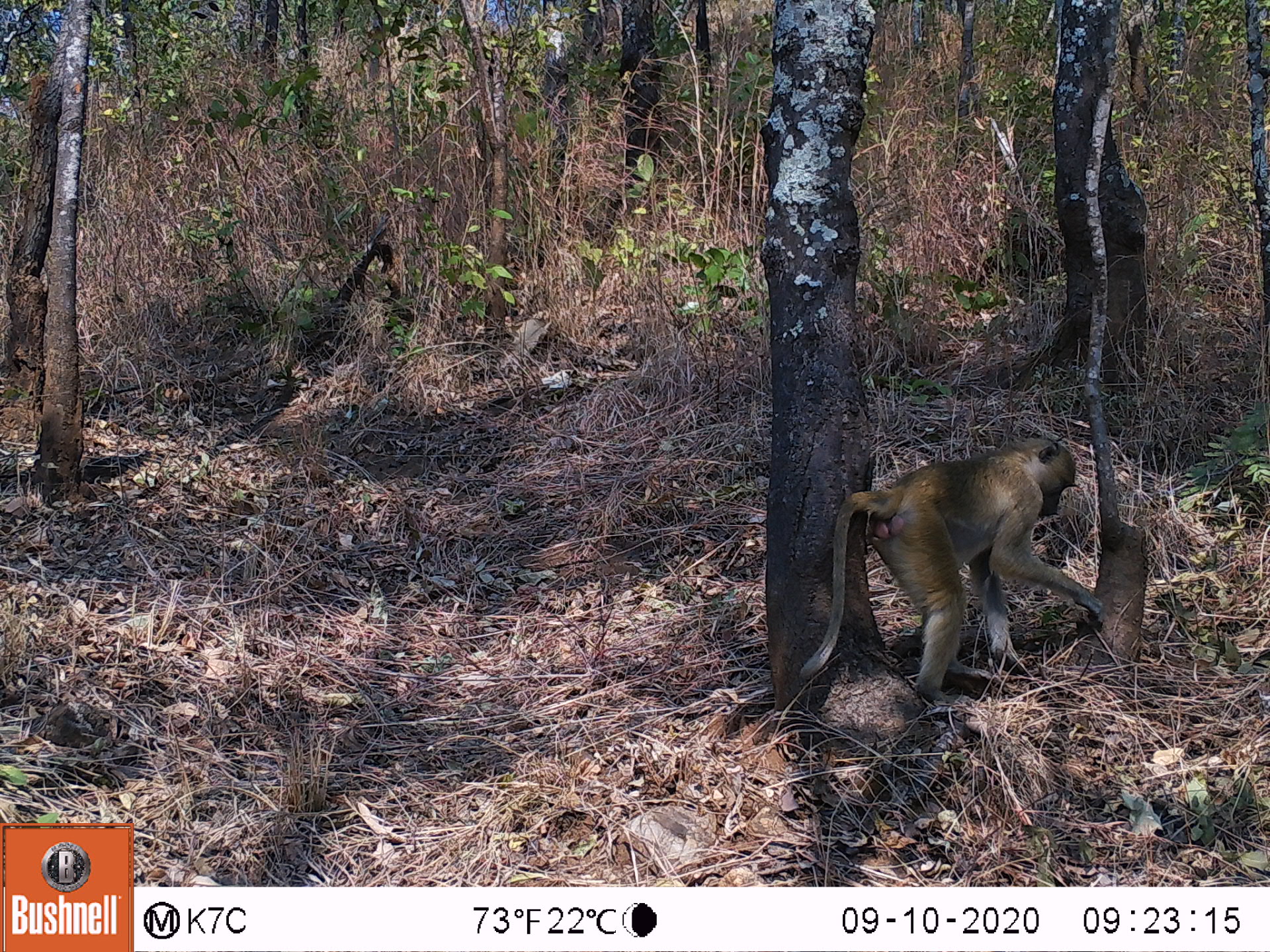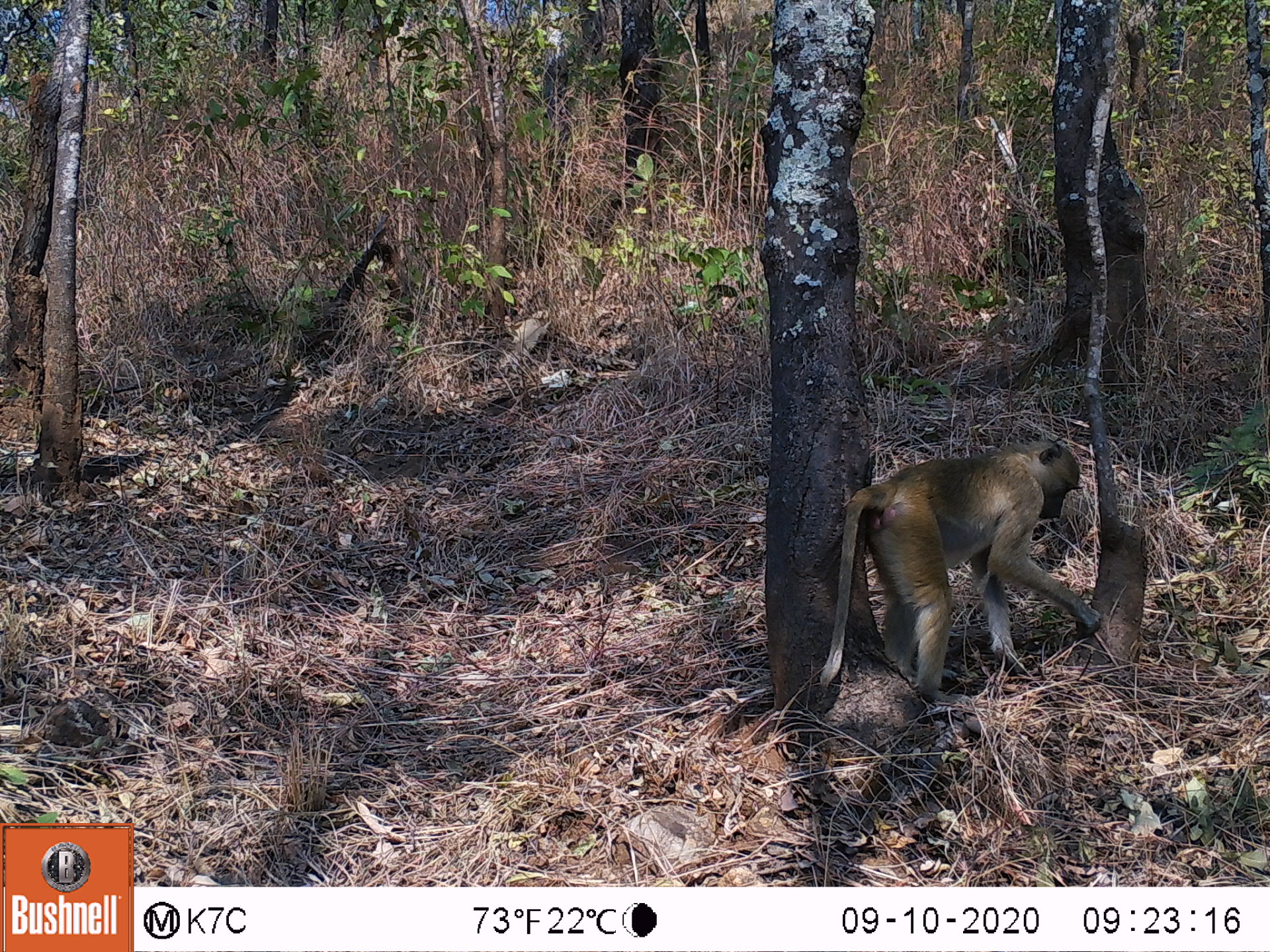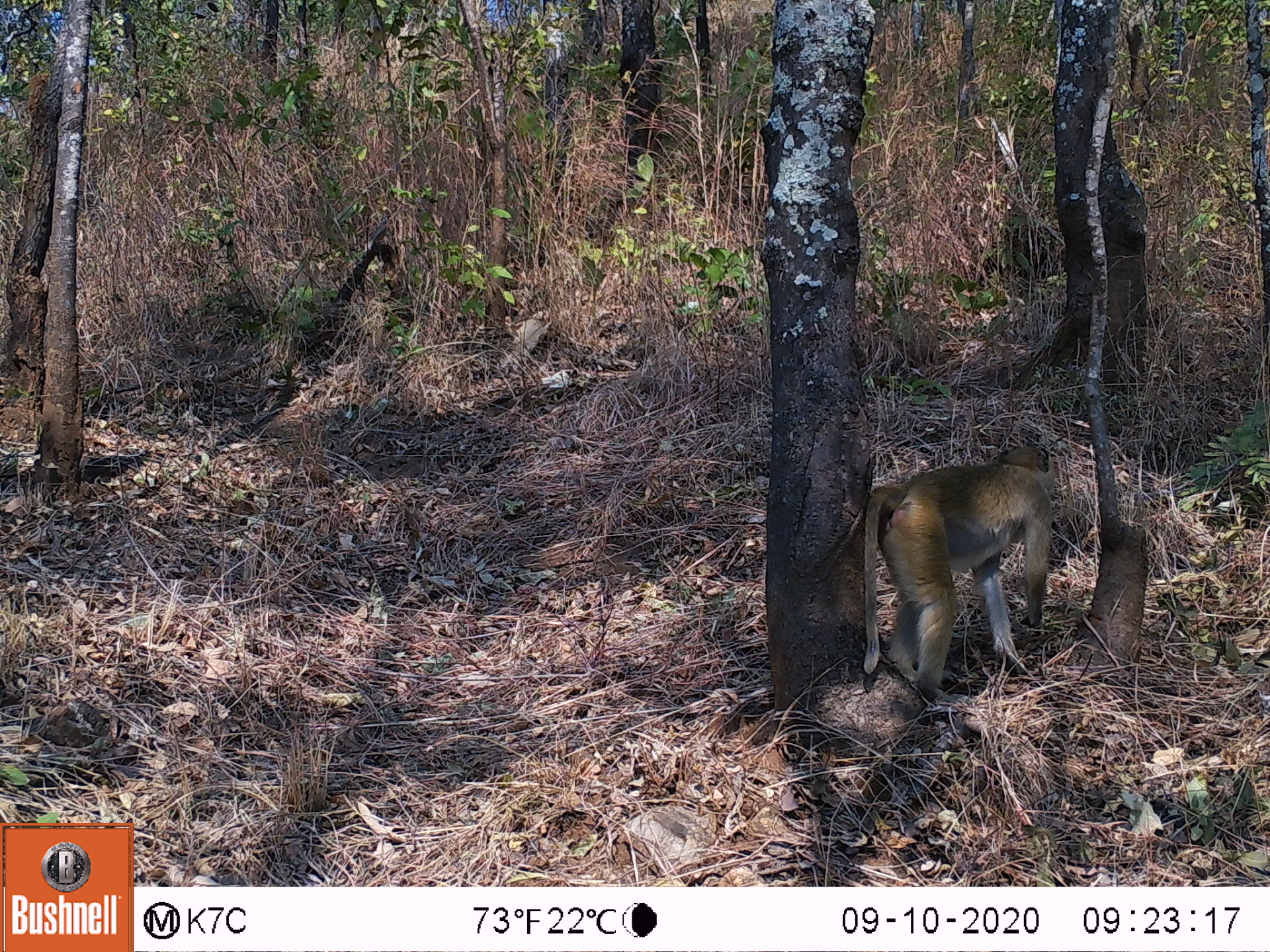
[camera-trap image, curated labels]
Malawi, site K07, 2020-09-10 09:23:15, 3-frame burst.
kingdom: Animalia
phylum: Chordata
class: Mammalia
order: Primates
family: Cercopithecidae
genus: Papio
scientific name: Papio cynocephalus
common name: yellow baboon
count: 1